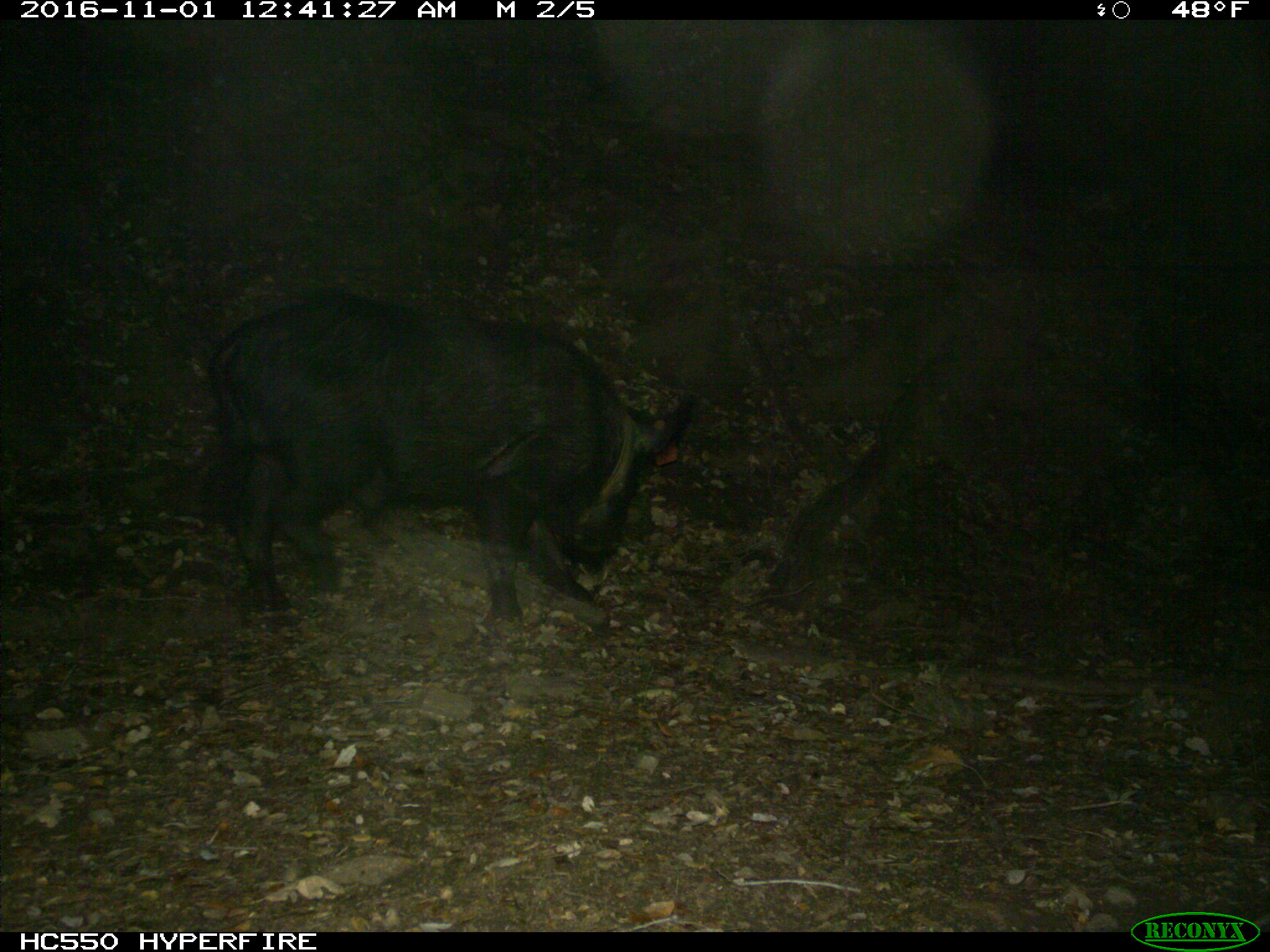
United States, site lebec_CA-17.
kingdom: Animalia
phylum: Chordata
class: Mammalia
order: Artiodactyla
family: Suidae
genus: Sus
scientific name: Sus scrofa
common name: wild boar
Sus scrofa (wild boar).